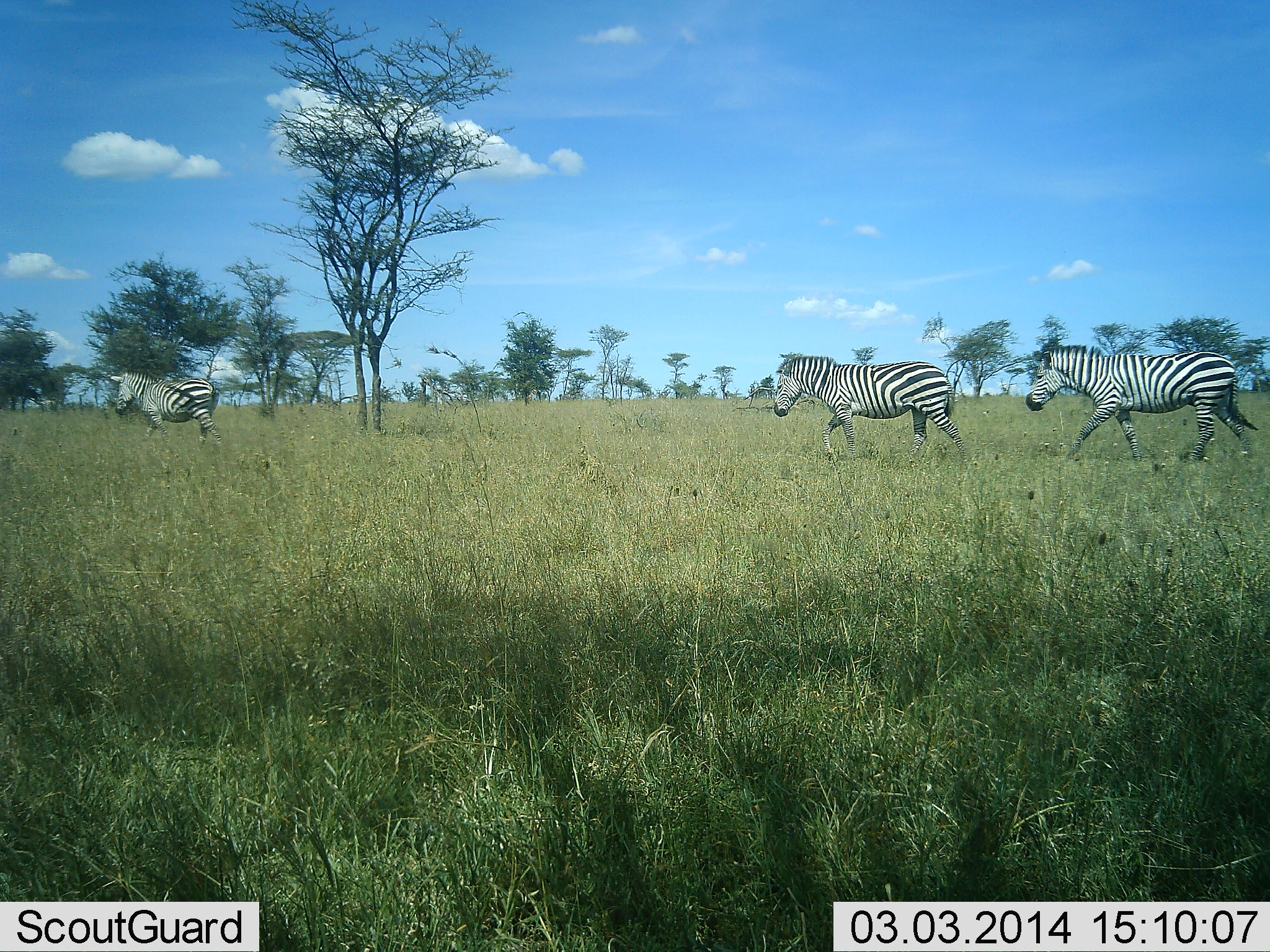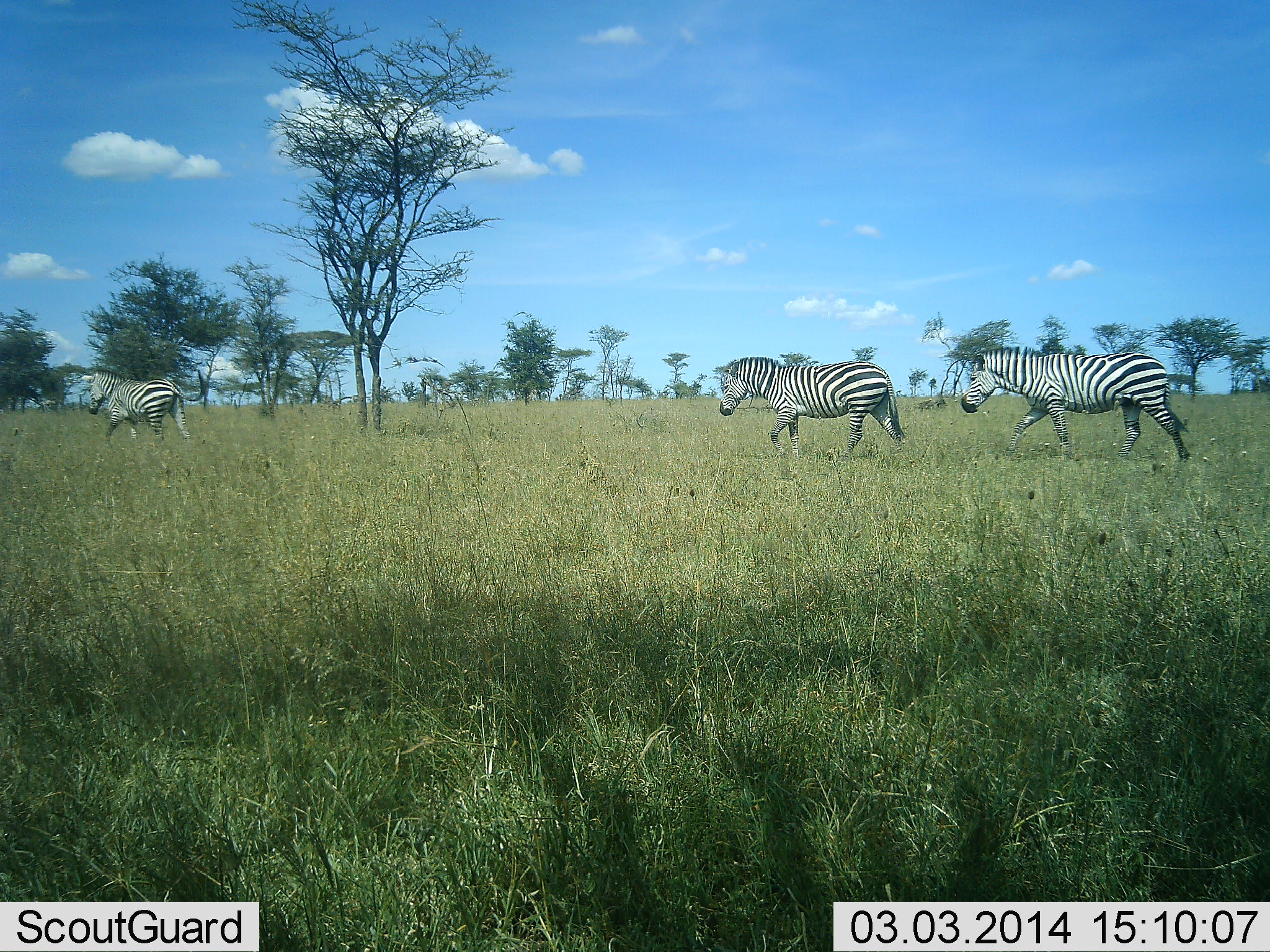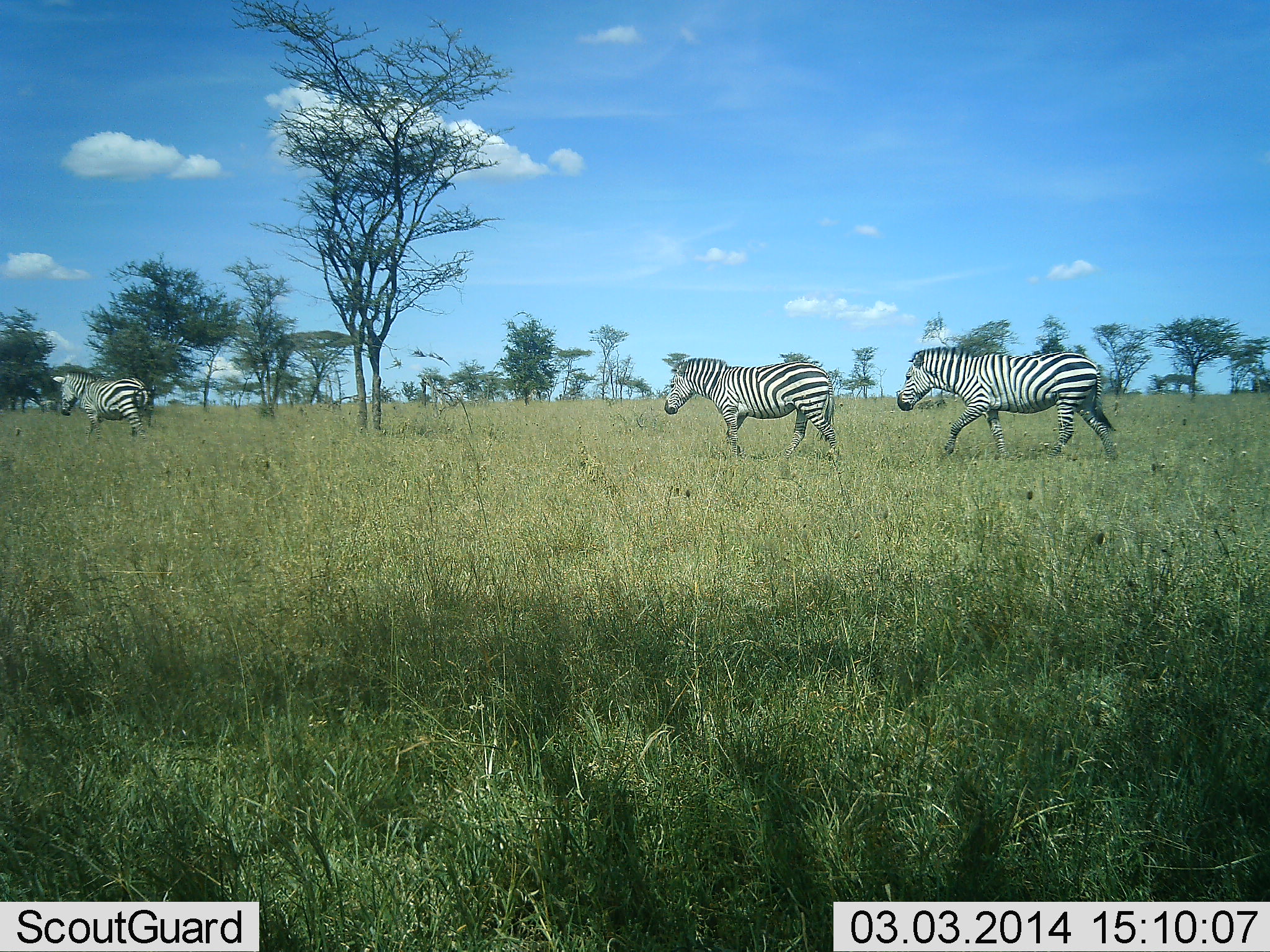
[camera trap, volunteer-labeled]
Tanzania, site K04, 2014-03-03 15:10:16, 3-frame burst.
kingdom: Animalia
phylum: Chordata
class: Mammalia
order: Perissodactyla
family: Equidae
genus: Equus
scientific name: Equus quagga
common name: plains zebra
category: zebra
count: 3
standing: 0%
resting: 0%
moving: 100%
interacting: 0%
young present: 0%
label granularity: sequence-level